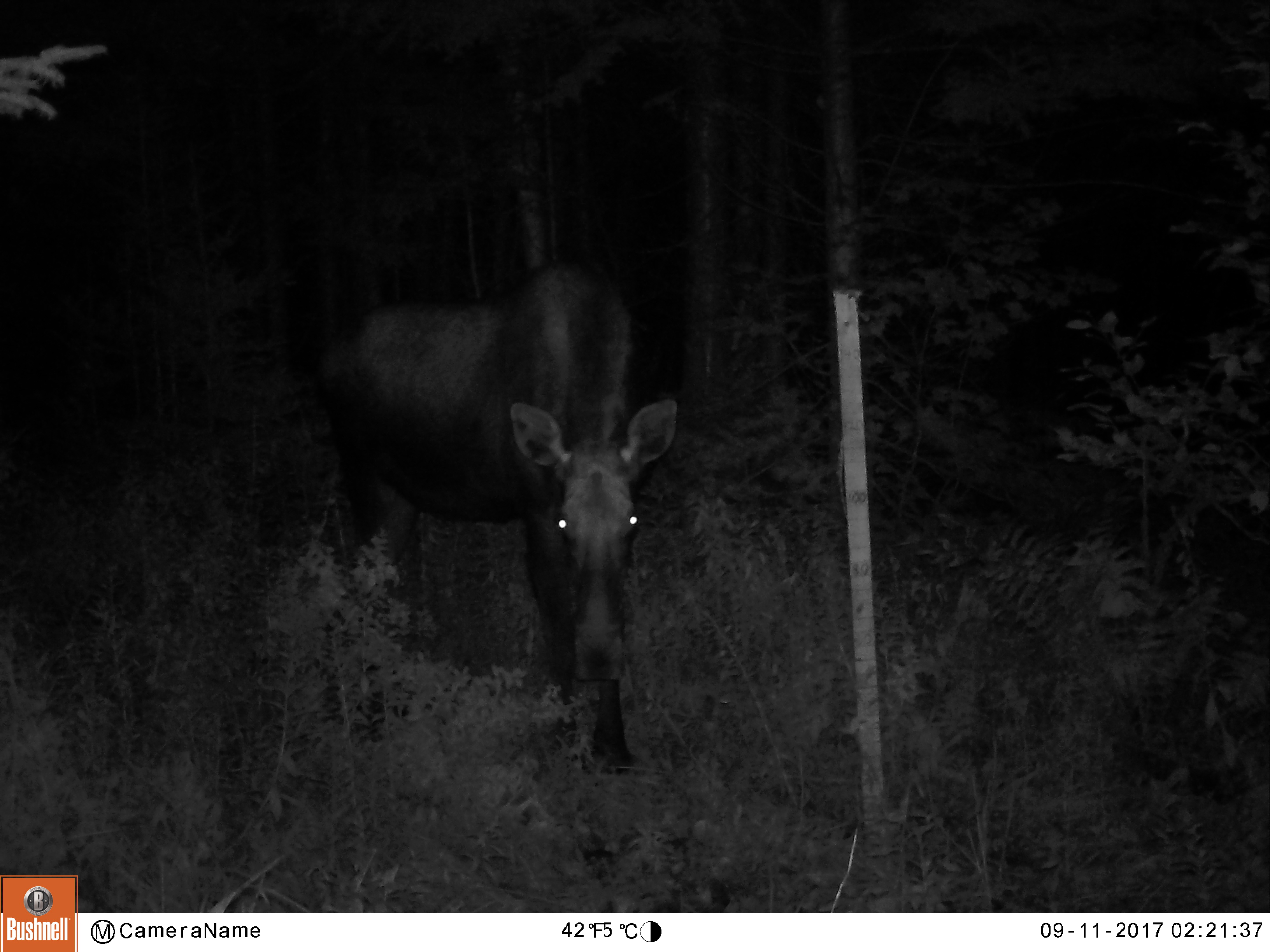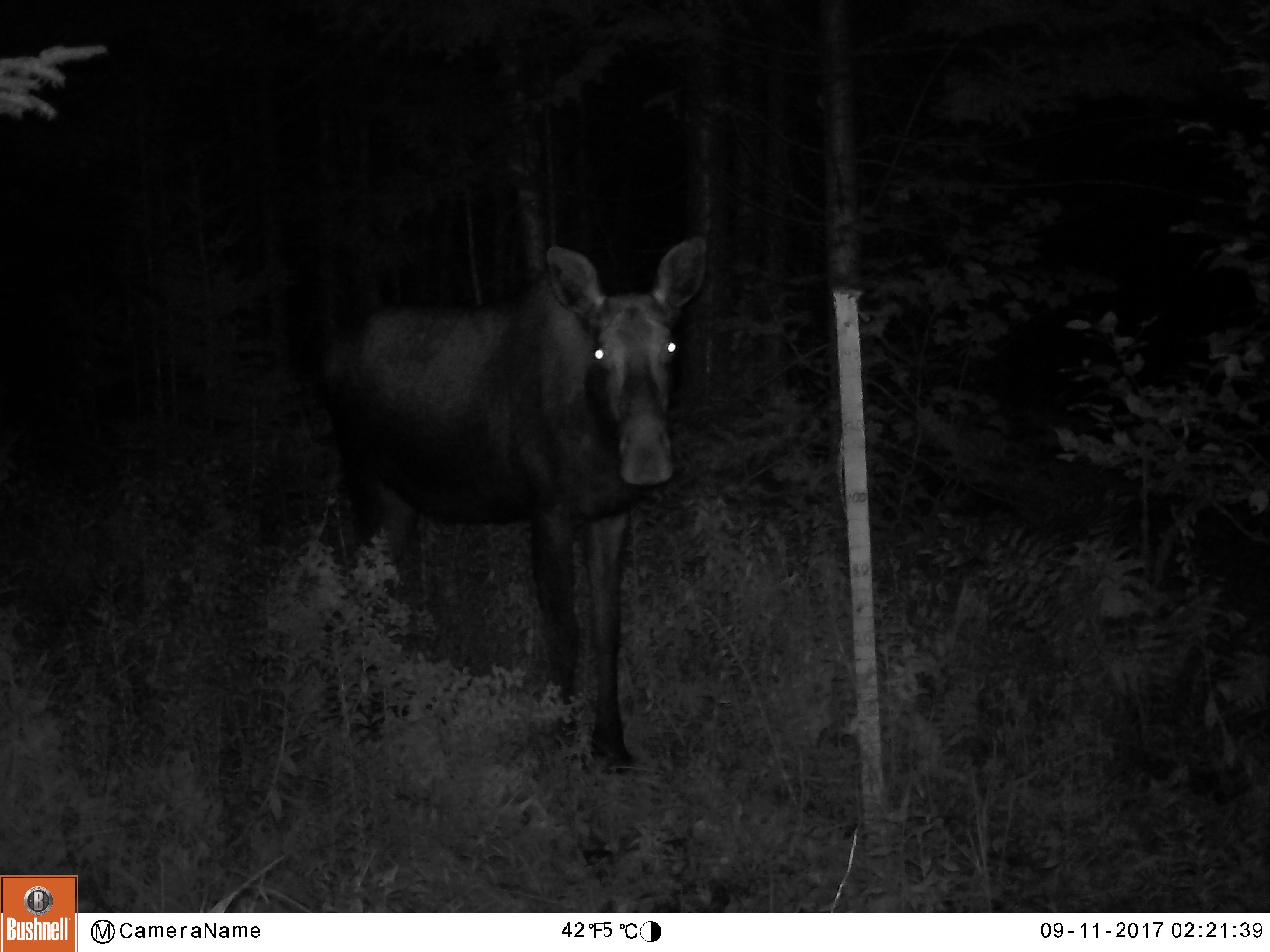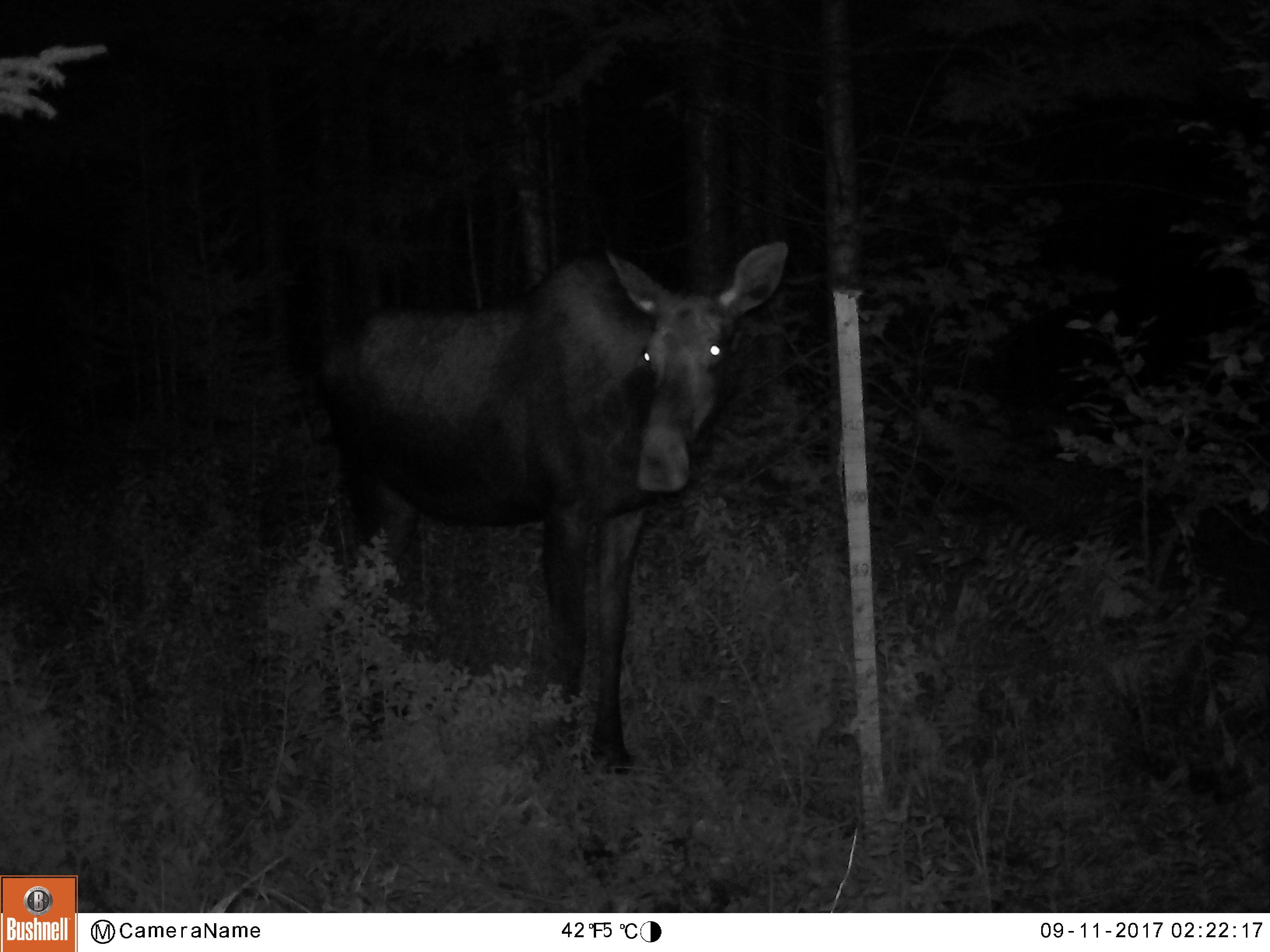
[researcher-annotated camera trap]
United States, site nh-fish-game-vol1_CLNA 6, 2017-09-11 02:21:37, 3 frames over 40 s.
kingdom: Animalia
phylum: Chordata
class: Mammalia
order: Artiodactyla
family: Cervidae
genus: Alces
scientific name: Alces alces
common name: moose